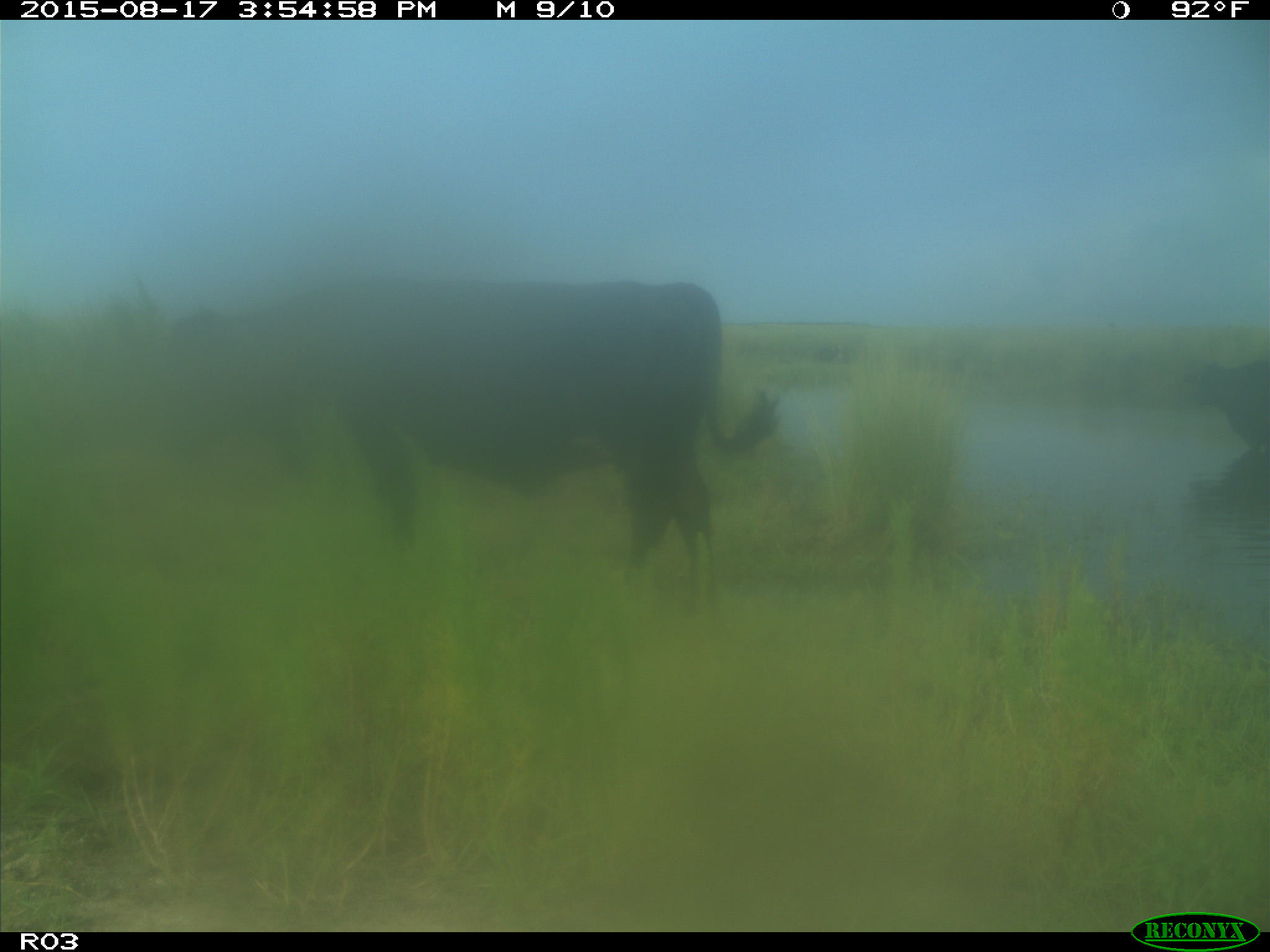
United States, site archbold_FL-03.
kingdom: Animalia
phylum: Chordata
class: Mammalia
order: Artiodactyla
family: Bovidae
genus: Bos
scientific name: Bos taurus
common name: domestic cow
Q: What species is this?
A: Bos taurus (domestic cow).